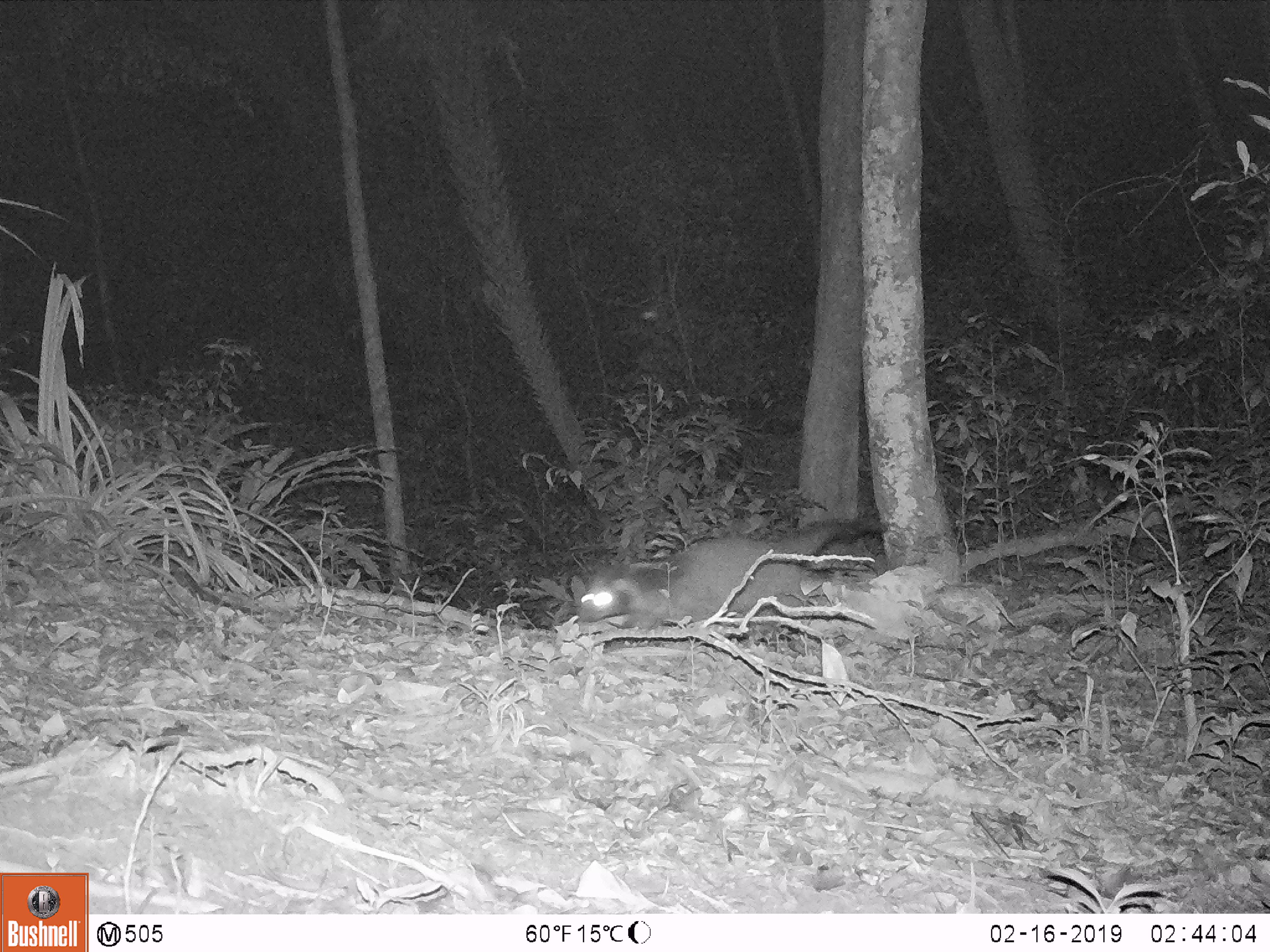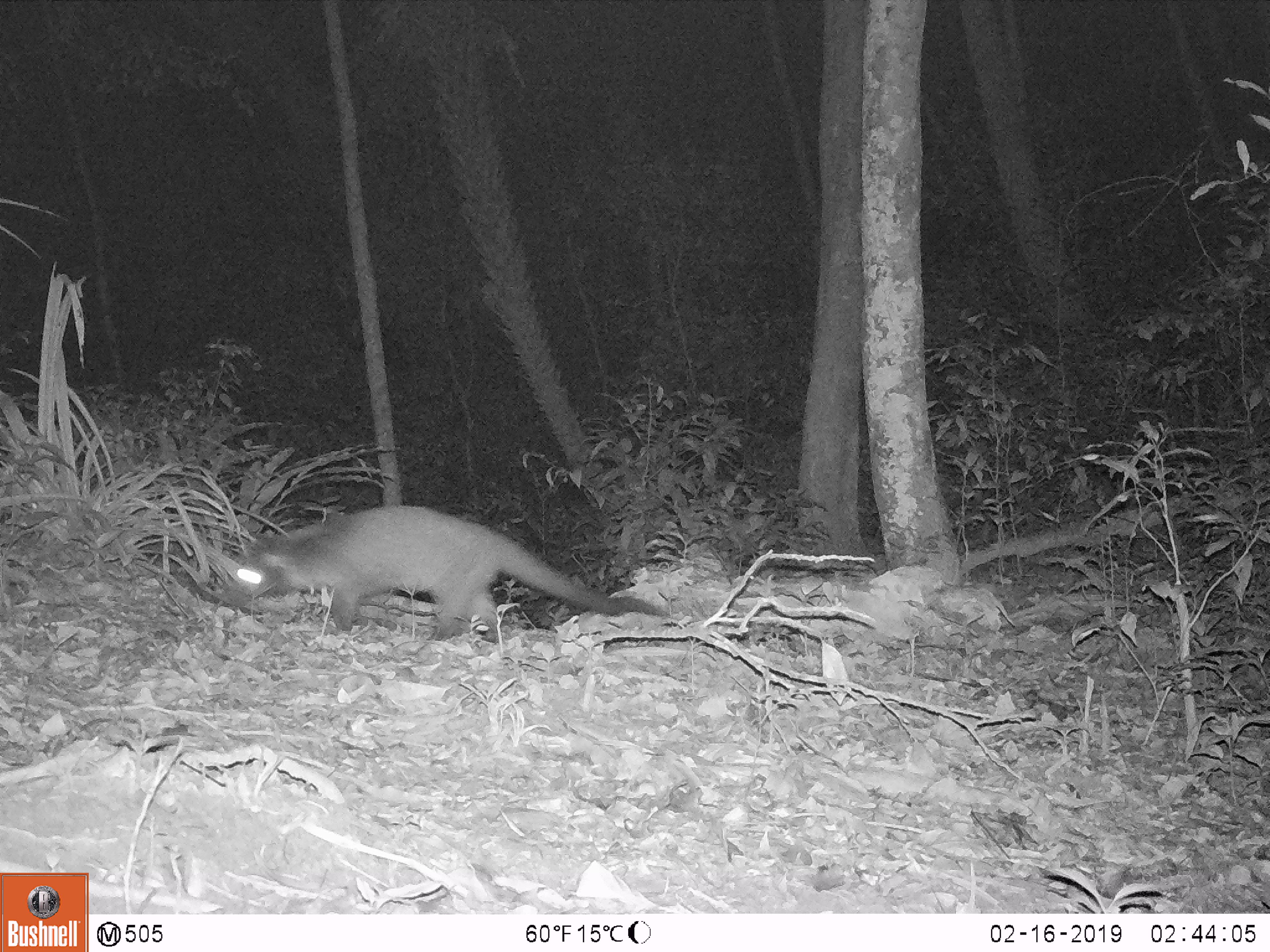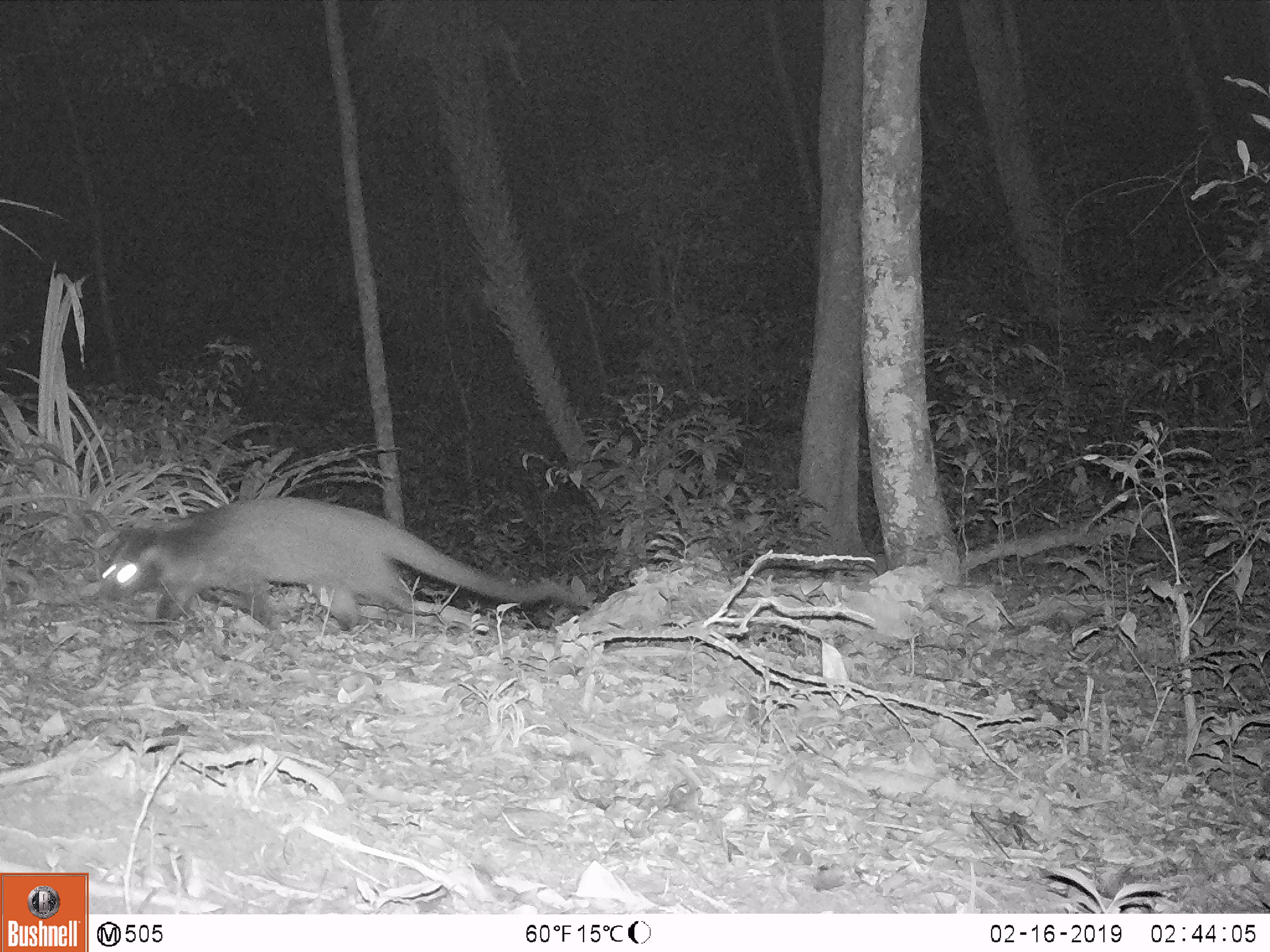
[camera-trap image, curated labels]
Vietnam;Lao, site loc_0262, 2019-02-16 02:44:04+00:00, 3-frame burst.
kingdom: Animalia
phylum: Chordata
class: Mammalia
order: Carnivora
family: Viverridae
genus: Paguma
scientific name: Paguma larvata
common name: masked palm civet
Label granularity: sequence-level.